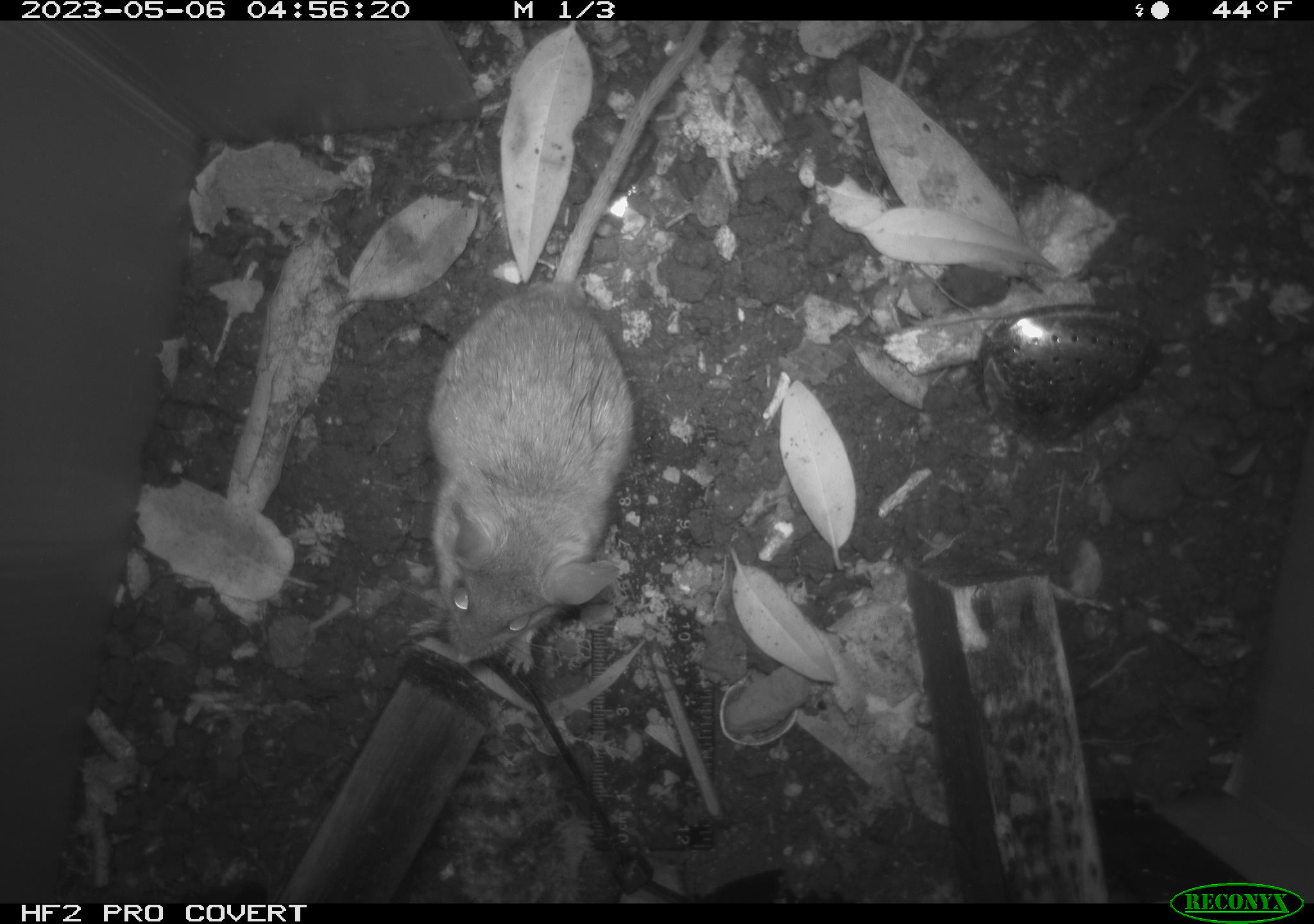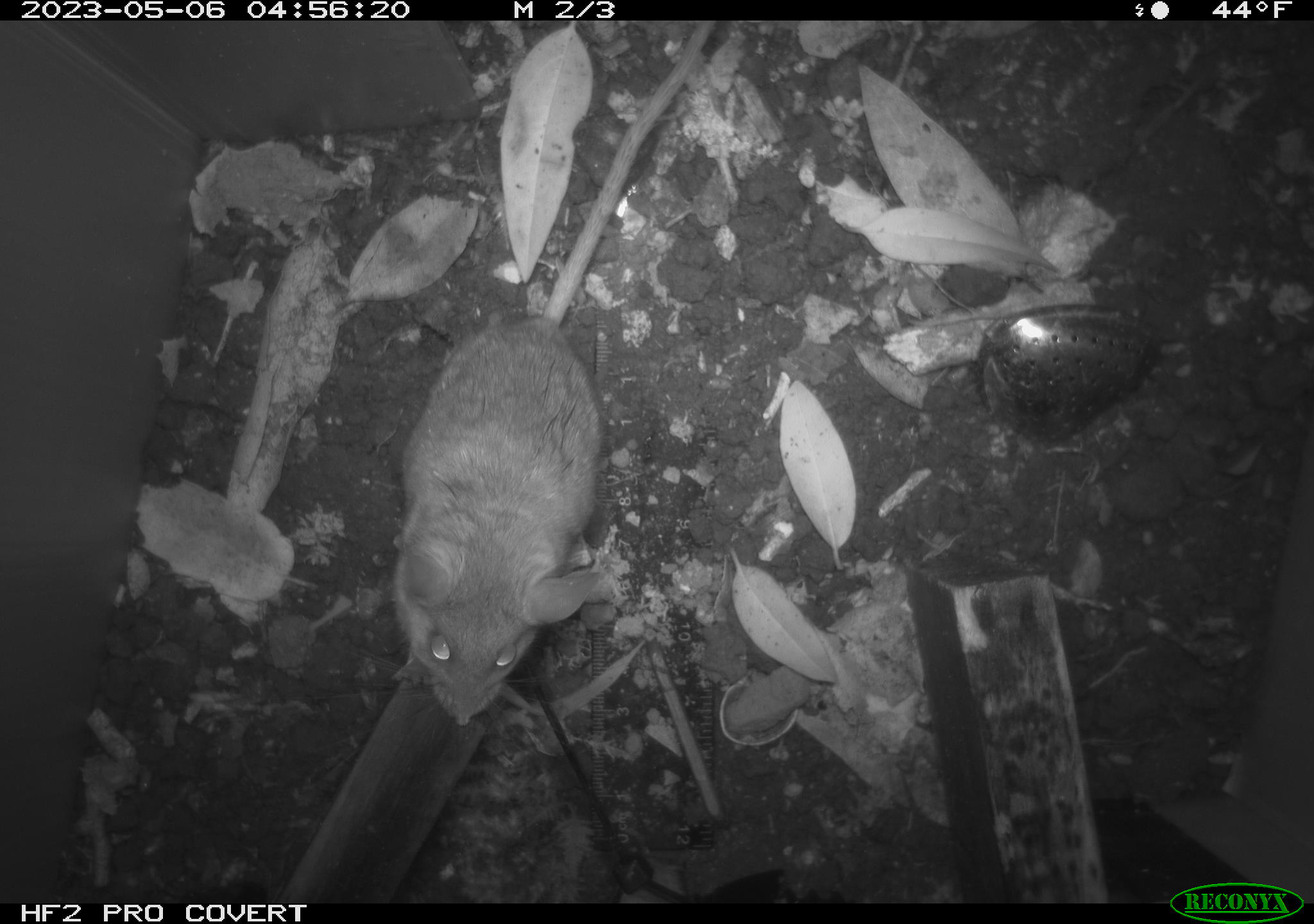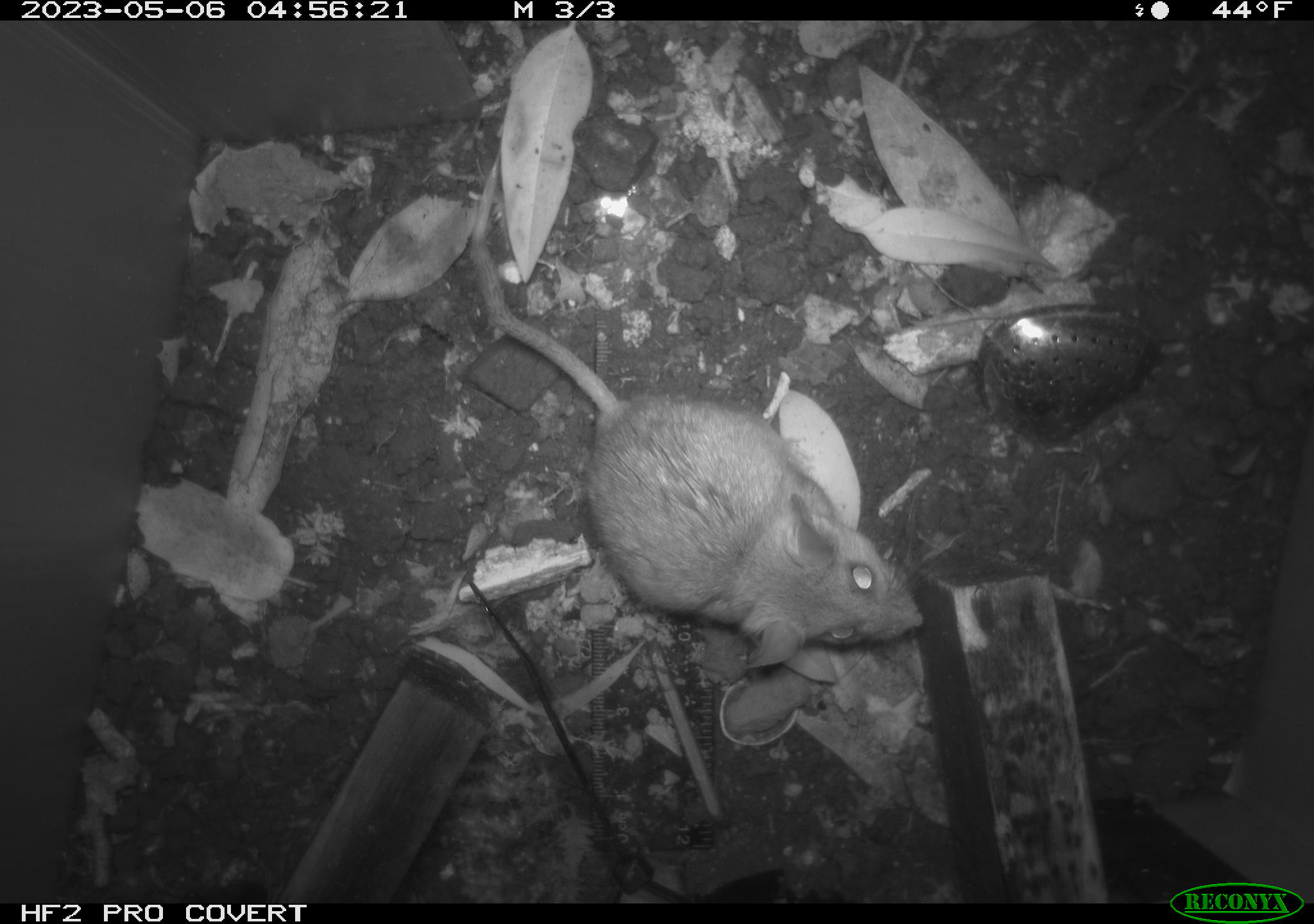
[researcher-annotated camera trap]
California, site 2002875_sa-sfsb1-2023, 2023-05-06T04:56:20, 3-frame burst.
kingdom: Animalia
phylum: Chordata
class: Mammalia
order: Rodentia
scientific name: Rodentia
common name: mouse species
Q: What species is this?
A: Mouse species (Rodentia).